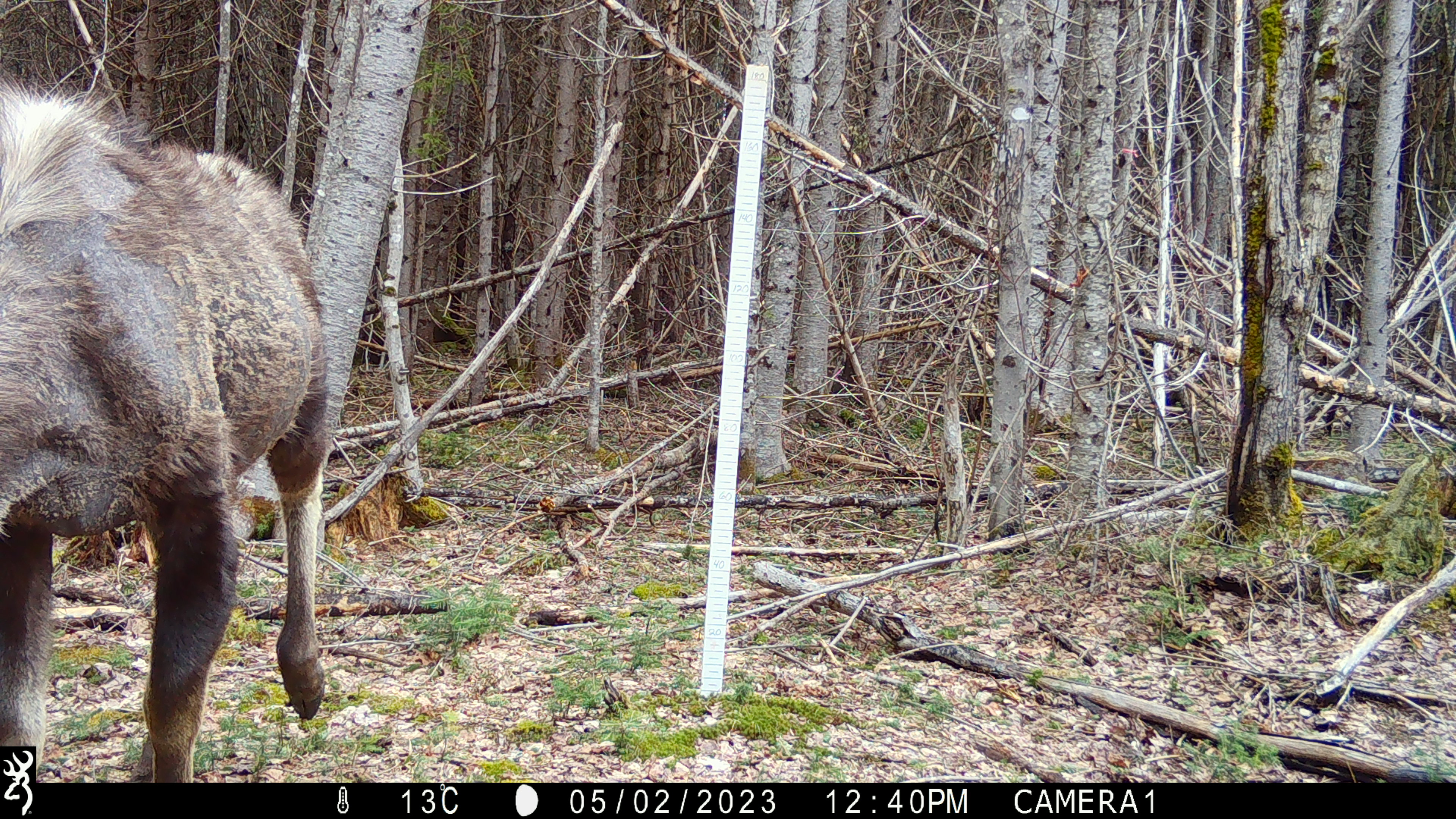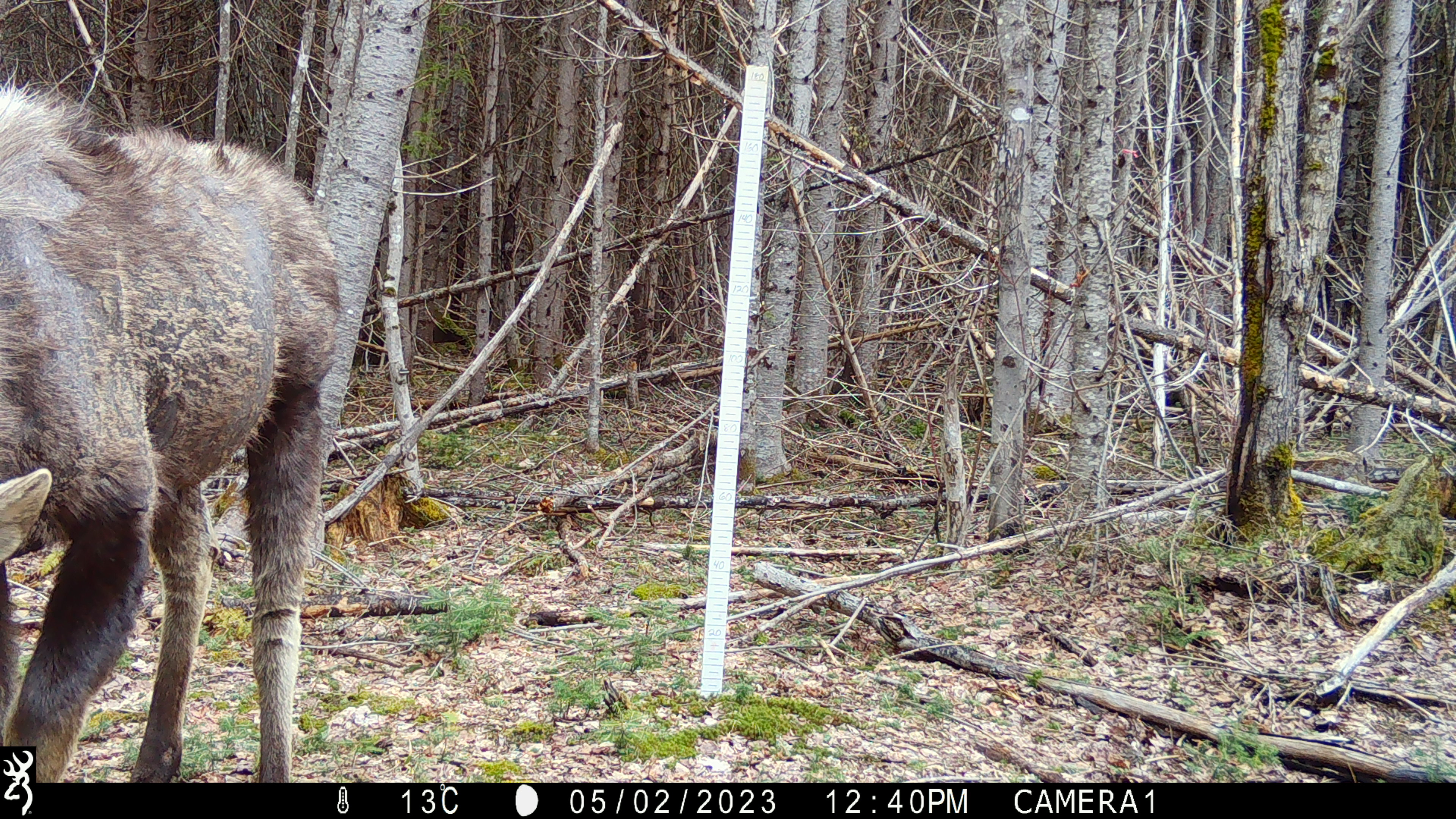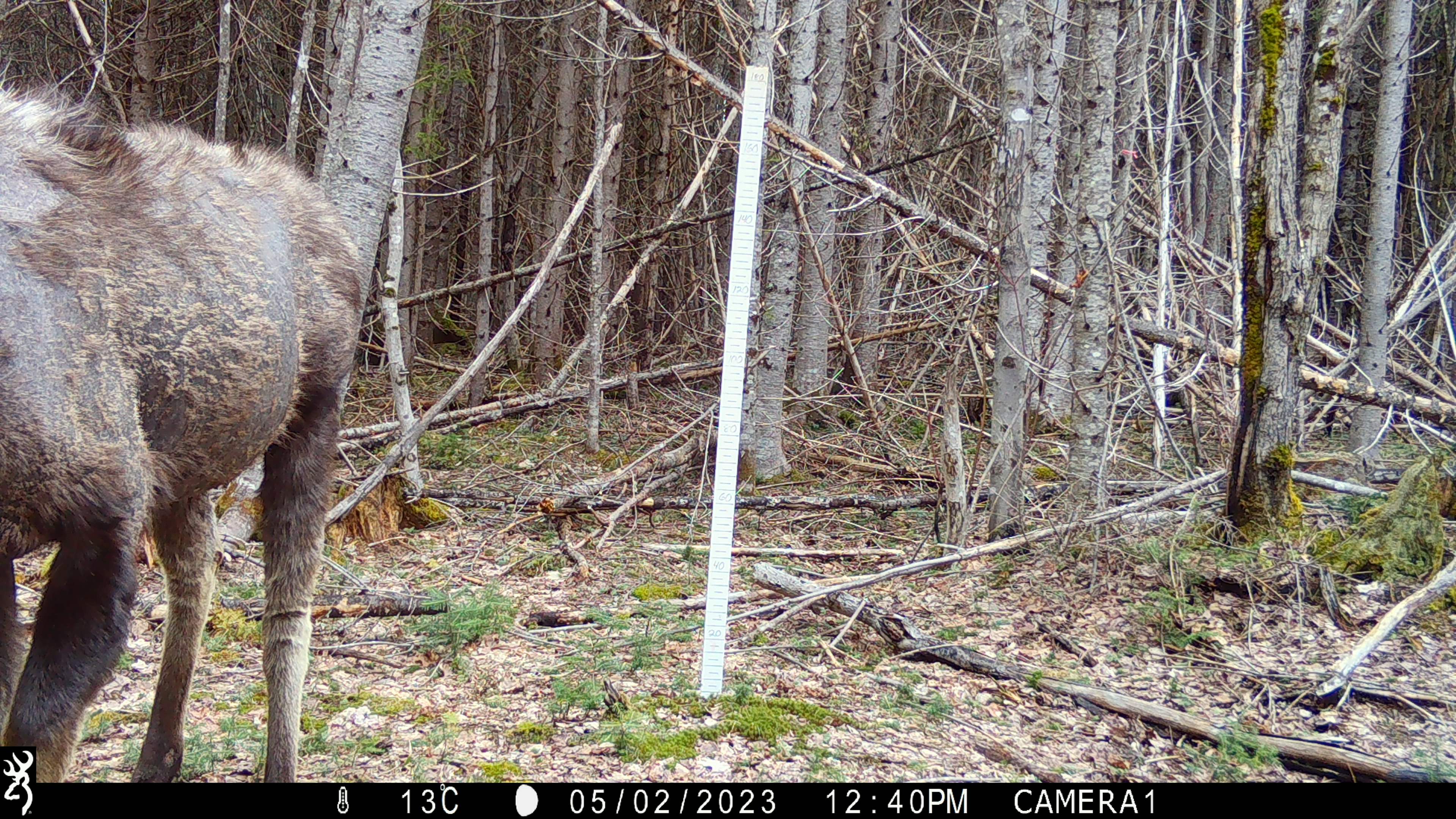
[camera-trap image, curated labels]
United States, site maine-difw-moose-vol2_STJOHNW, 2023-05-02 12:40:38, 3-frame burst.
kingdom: Animalia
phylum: Chordata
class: Mammalia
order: Artiodactyla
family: Cervidae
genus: Alces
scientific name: Alces alces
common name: moose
Moose (Alces alces).